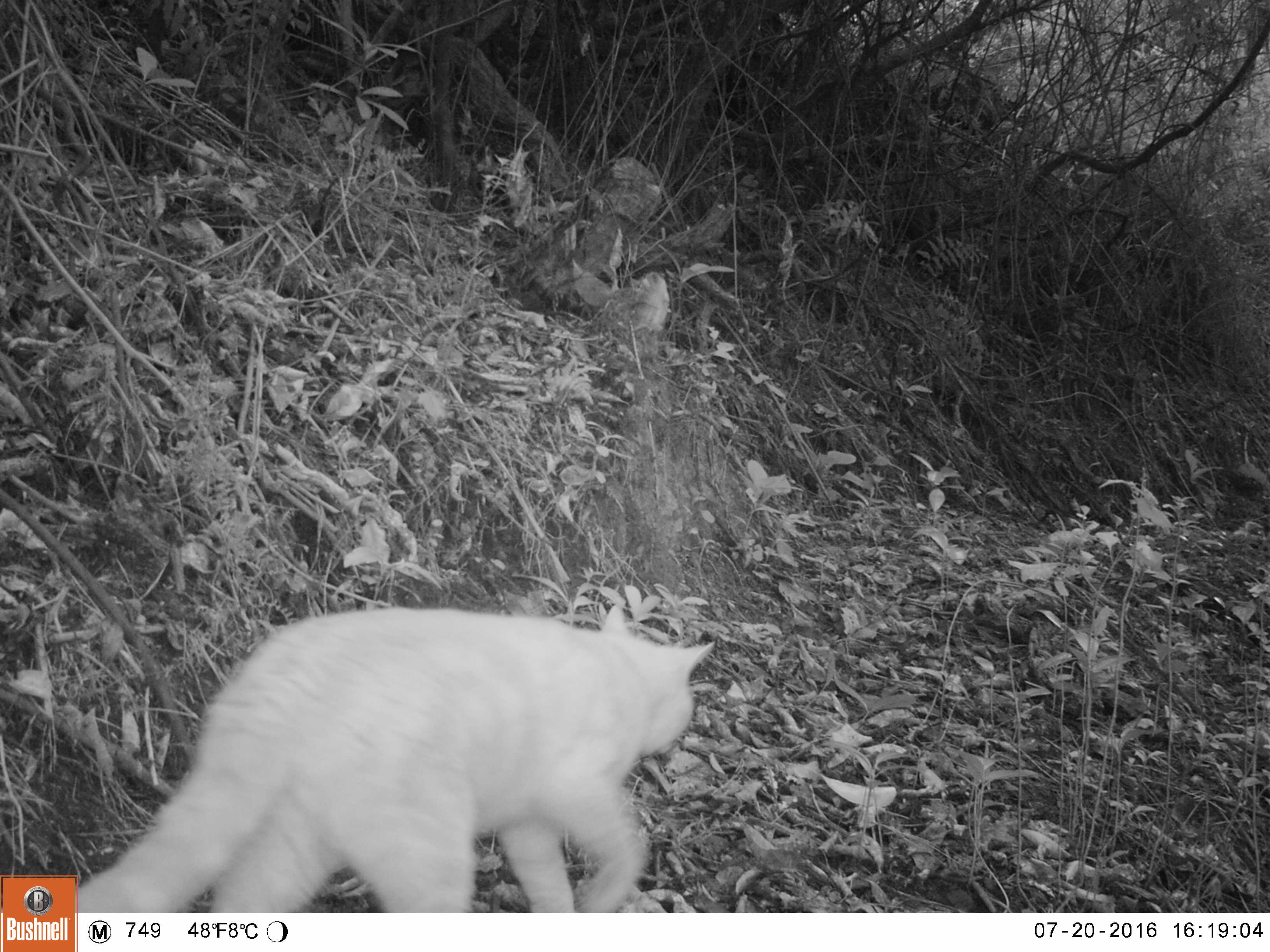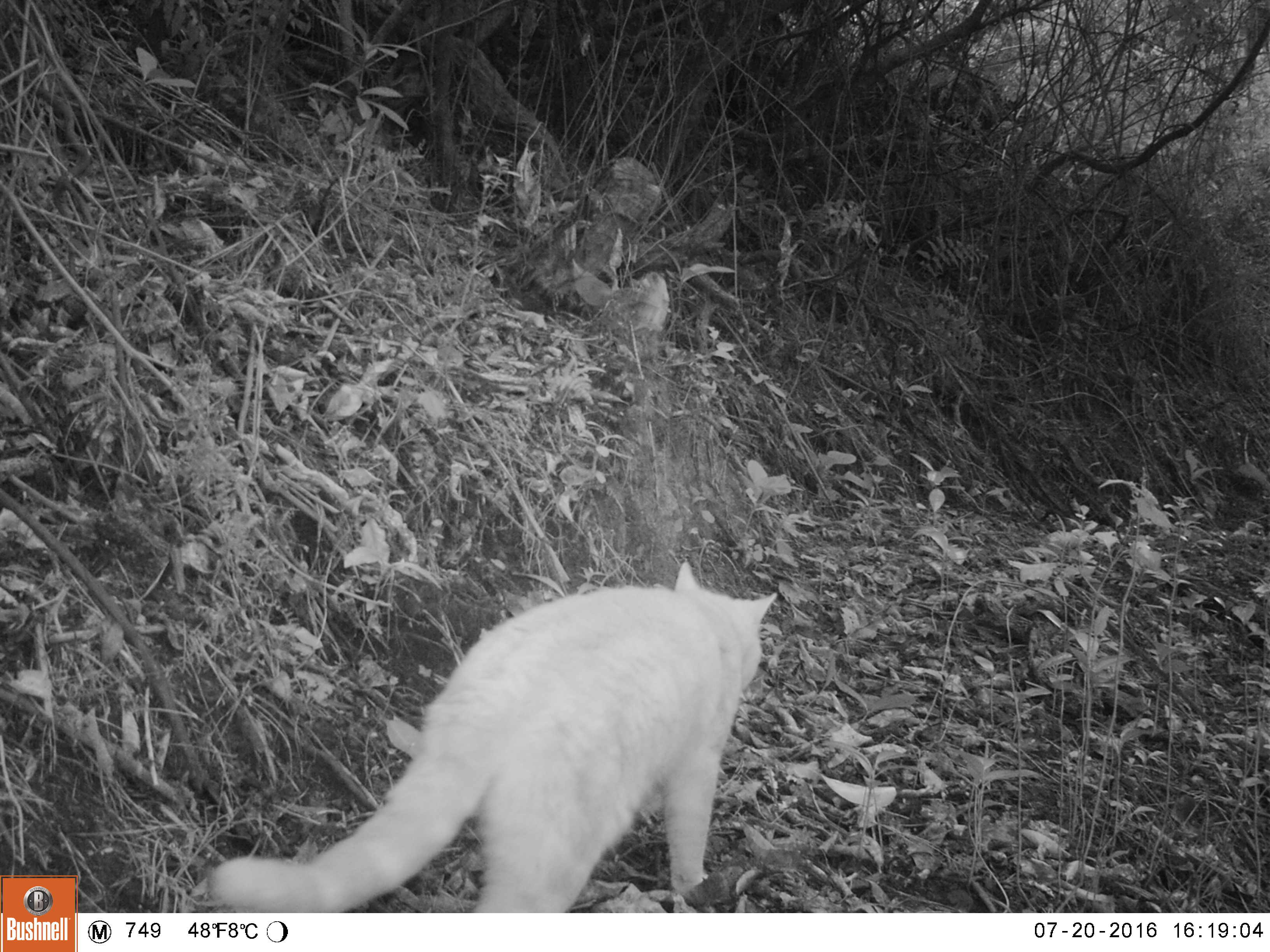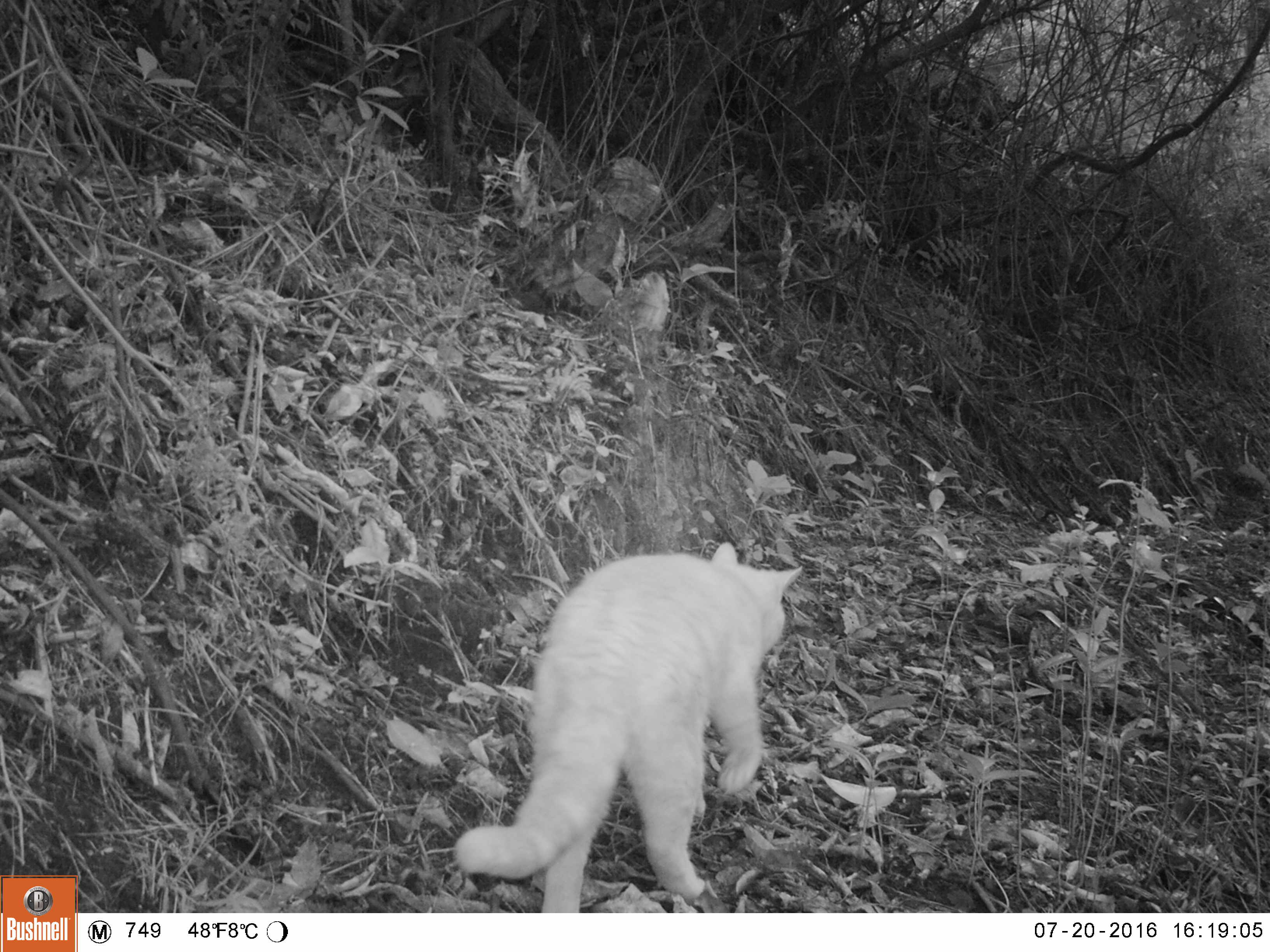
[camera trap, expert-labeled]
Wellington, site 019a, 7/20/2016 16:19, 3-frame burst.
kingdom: Animalia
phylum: Chordata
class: Mammalia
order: Carnivora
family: Felidae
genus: Felis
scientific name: Felis catus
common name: cat